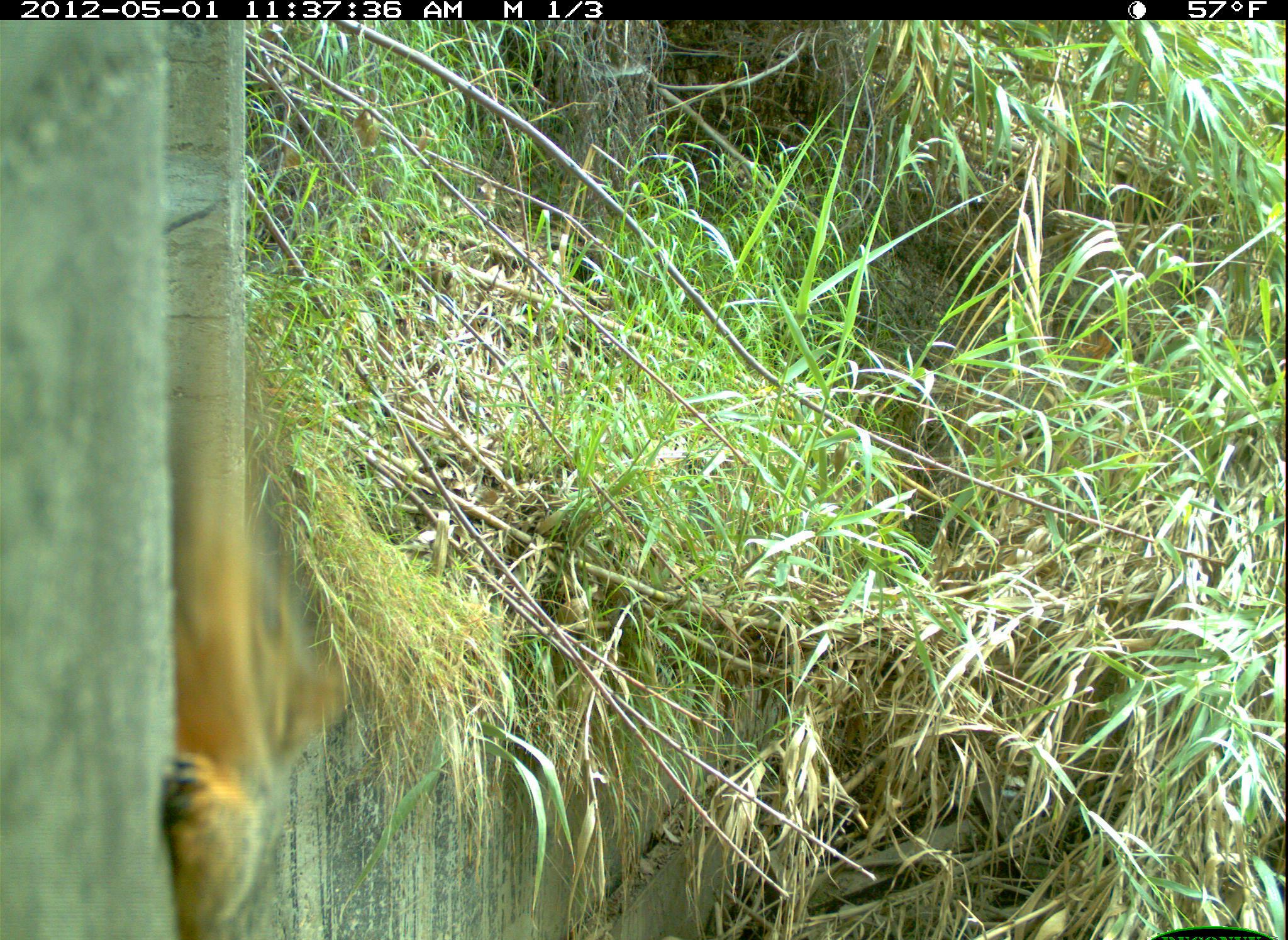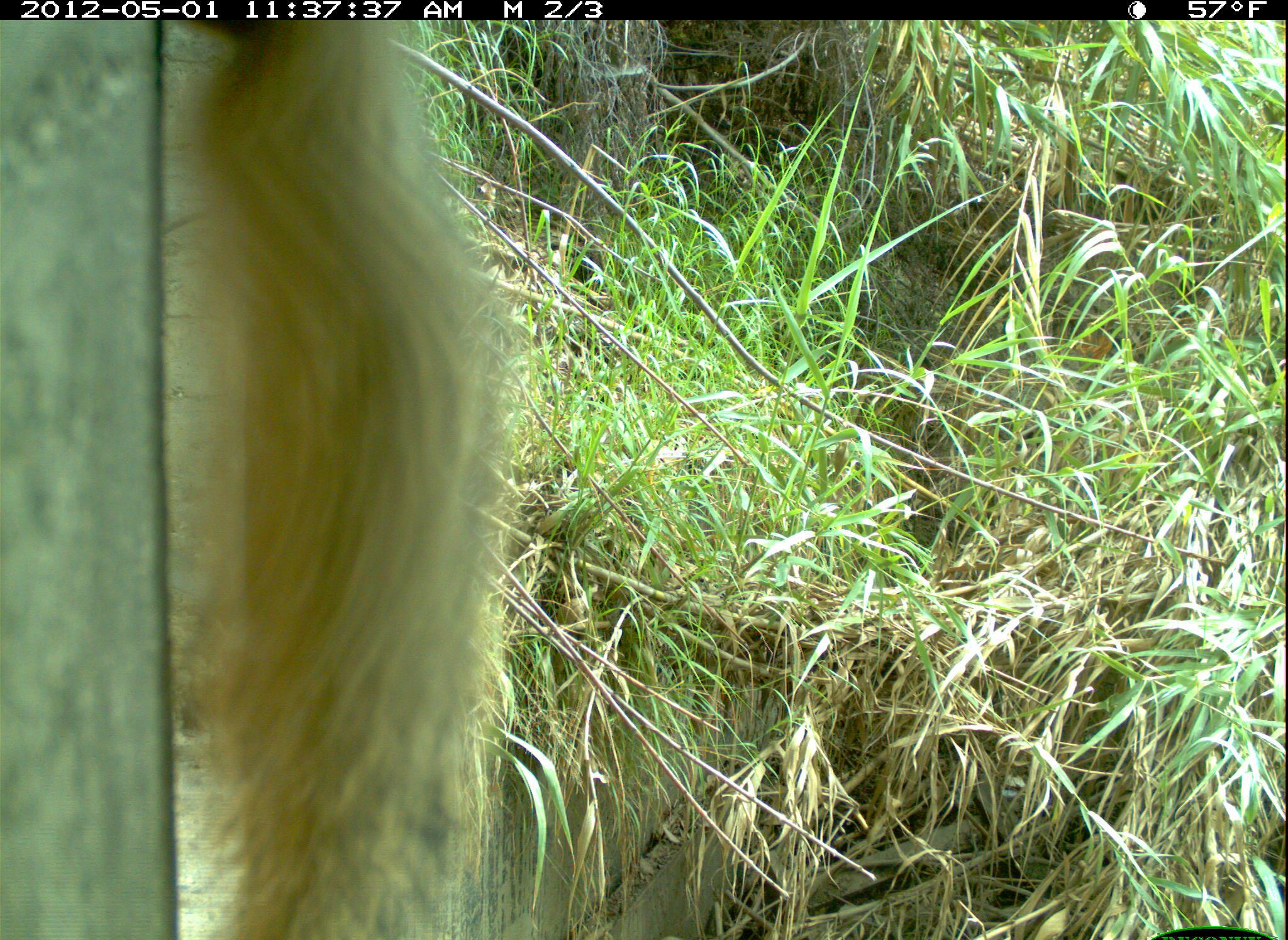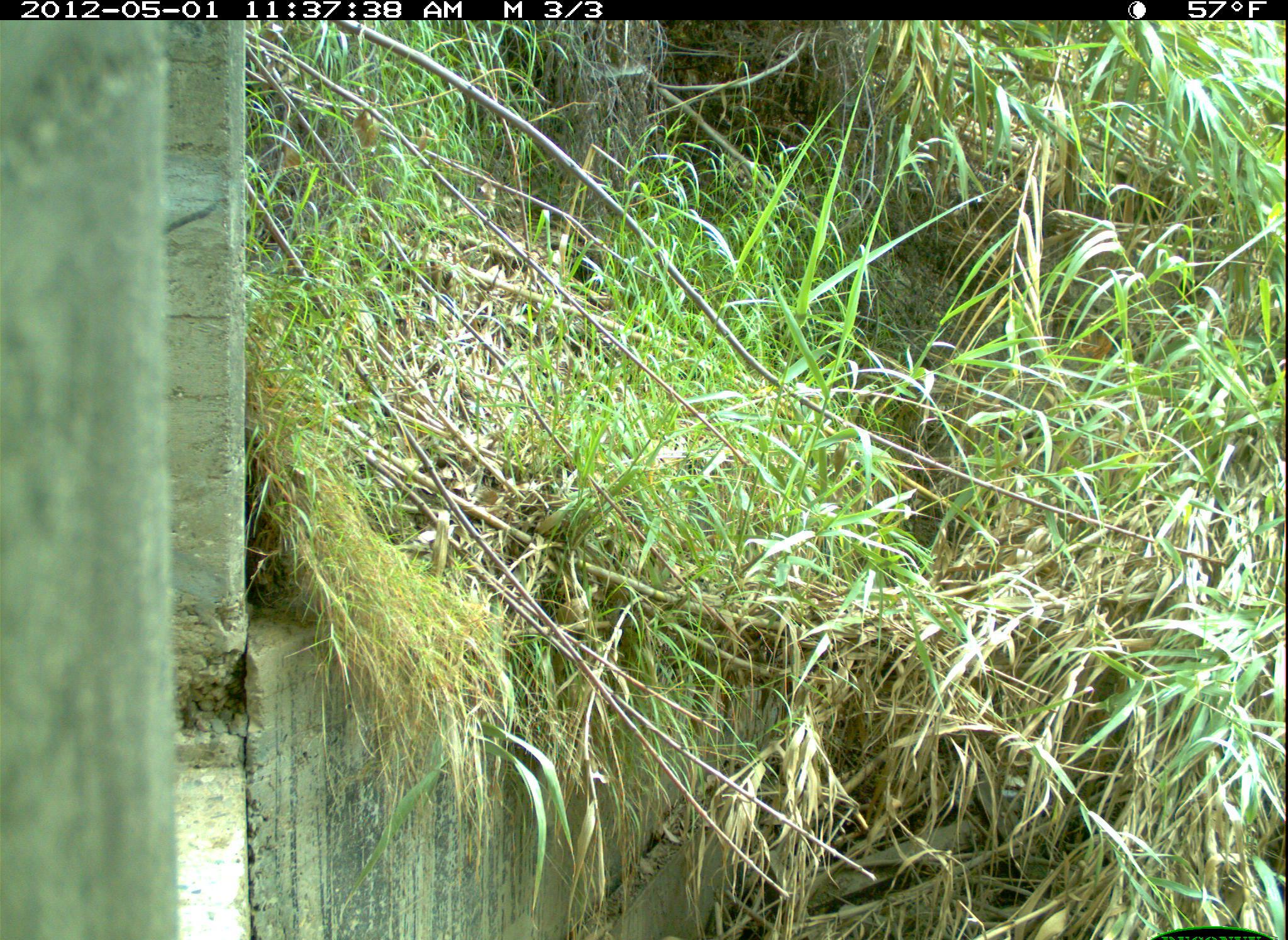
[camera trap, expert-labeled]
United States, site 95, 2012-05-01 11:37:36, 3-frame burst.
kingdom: Animalia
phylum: Chordata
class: Mammalia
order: Rodentia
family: Sciuridae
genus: Sciurus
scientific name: Sciurus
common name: squirrel